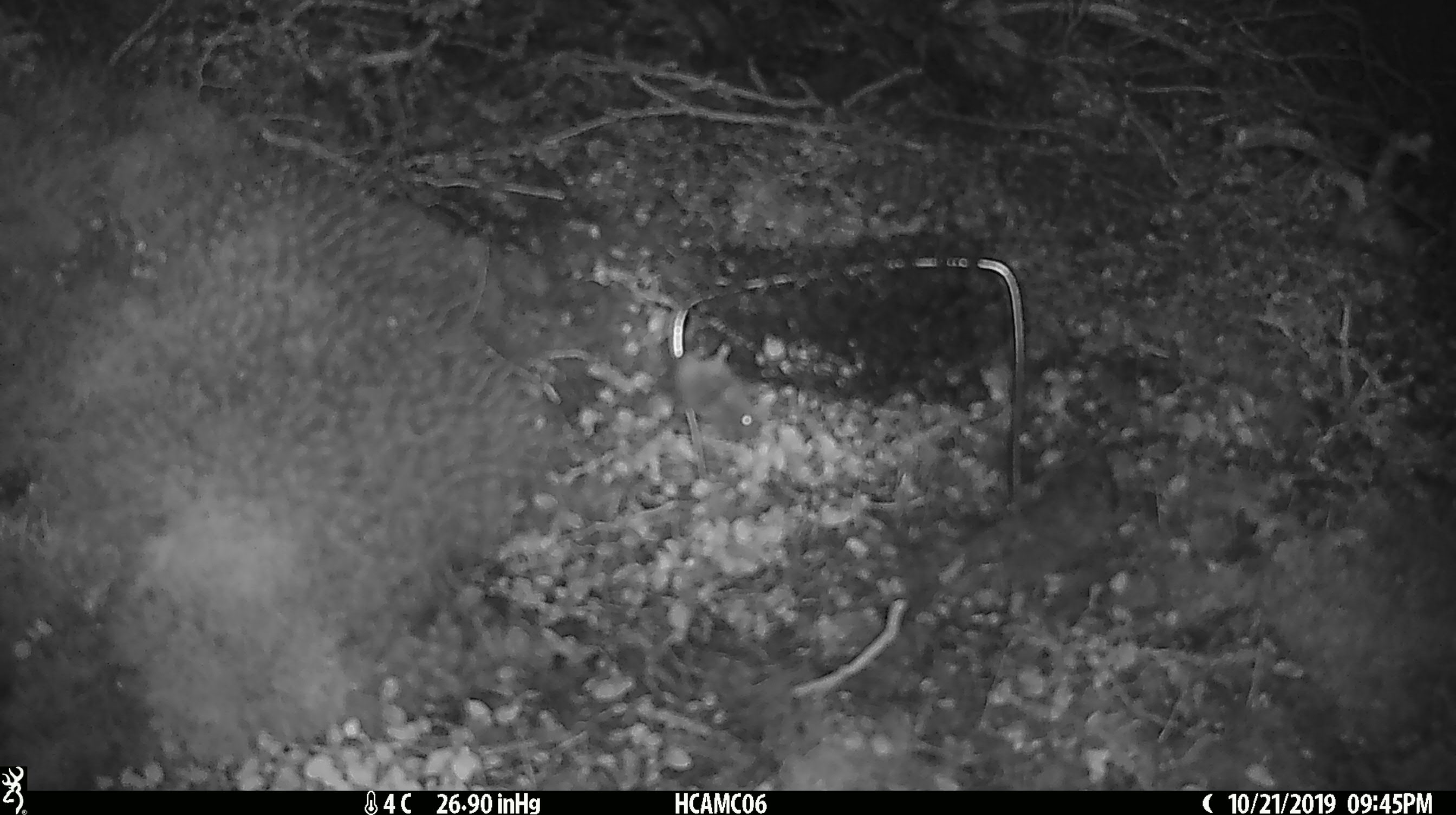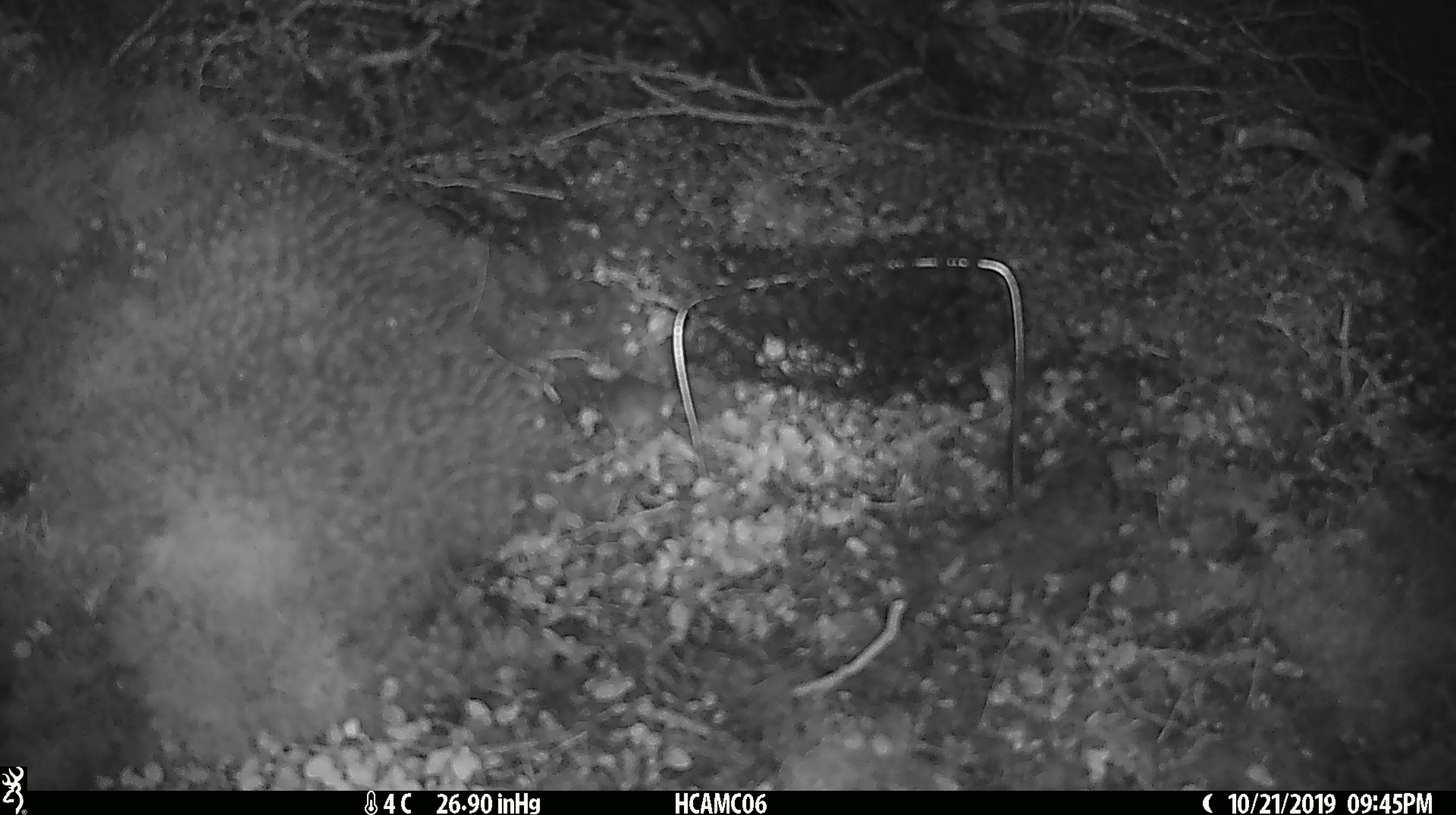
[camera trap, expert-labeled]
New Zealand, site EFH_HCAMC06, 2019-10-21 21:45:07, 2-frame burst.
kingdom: Animalia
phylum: Chordata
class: Mammalia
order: Rodentia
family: Muridae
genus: Mus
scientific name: Mus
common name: mouse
Mouse (Mus).